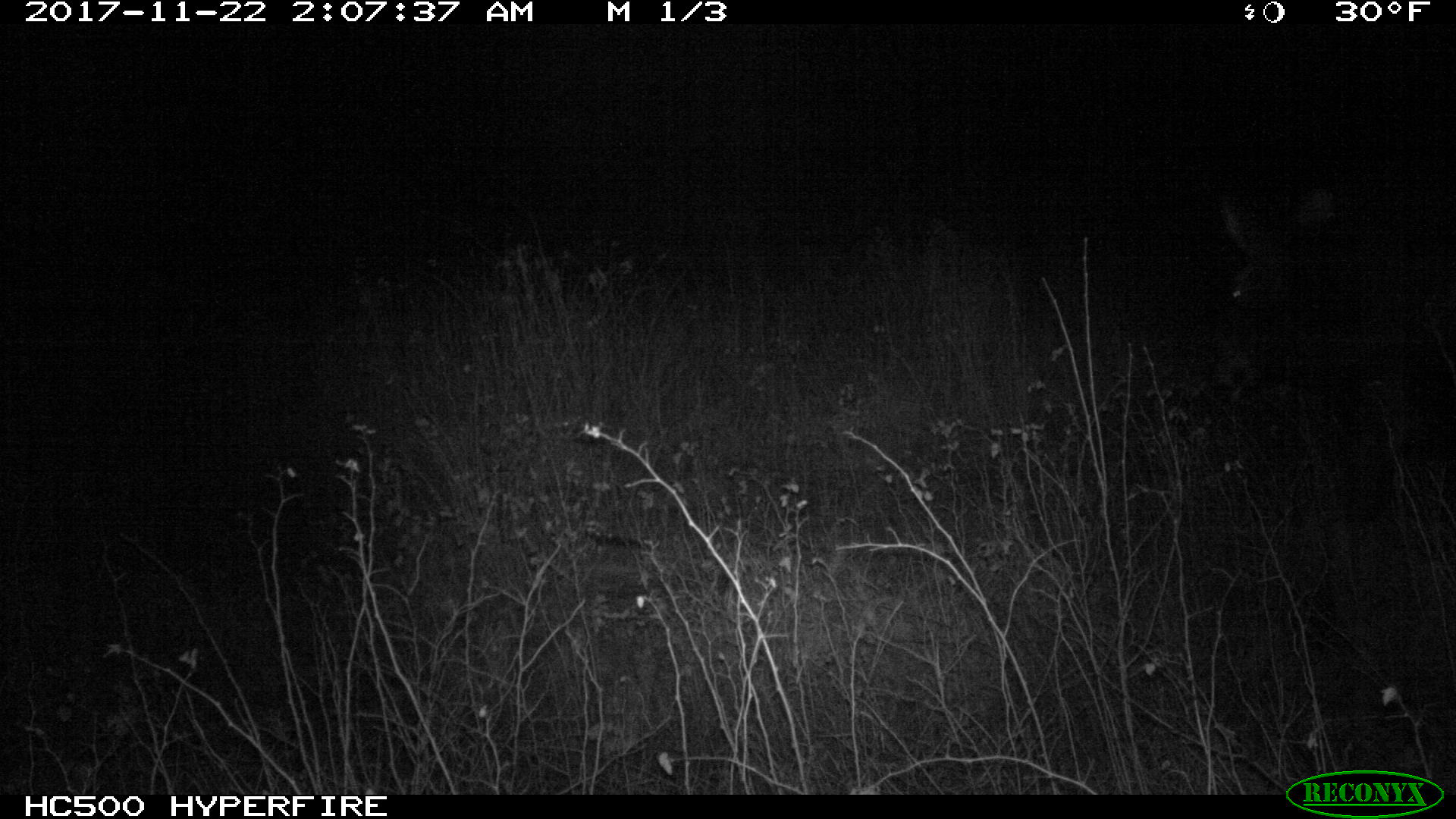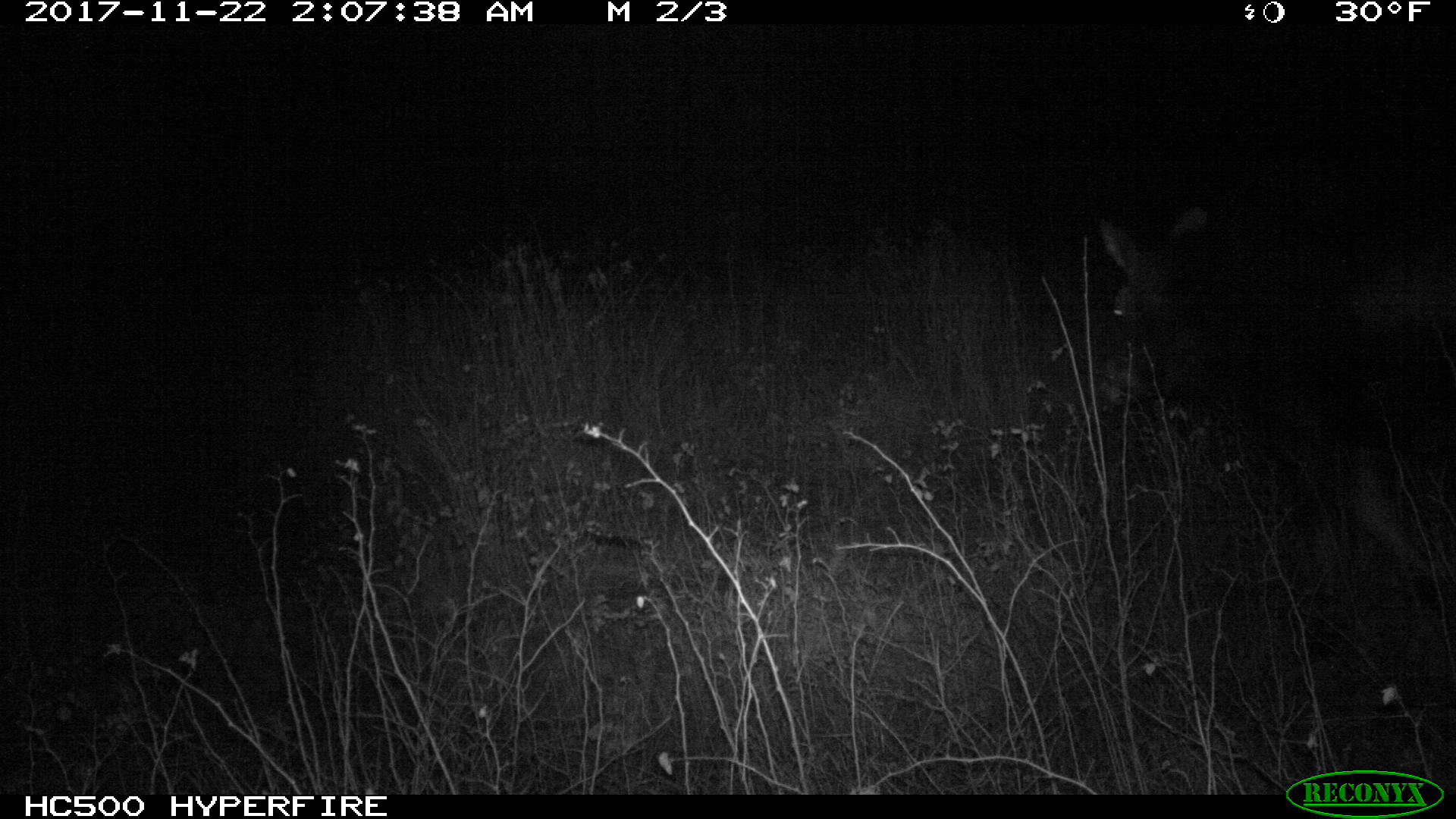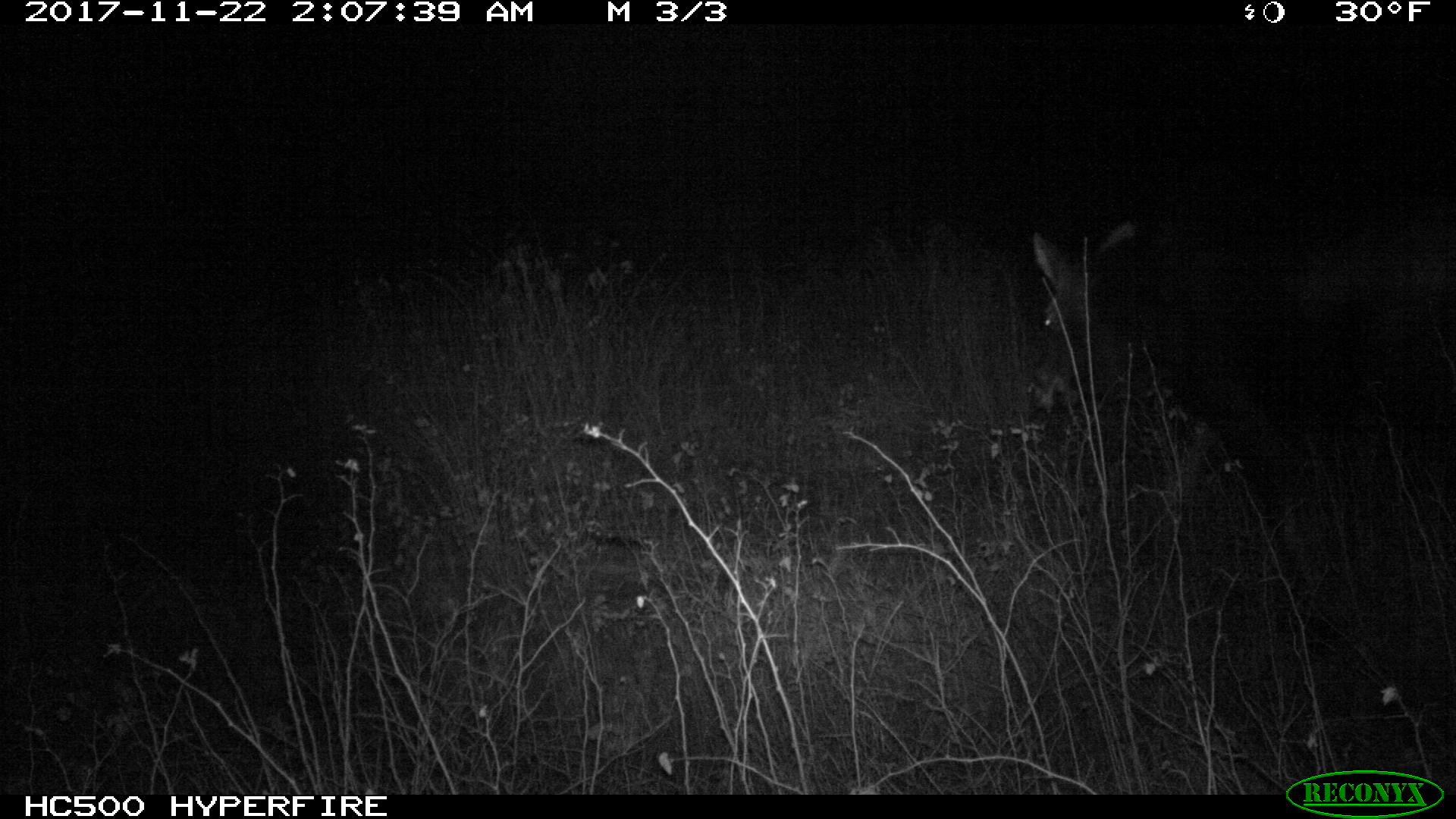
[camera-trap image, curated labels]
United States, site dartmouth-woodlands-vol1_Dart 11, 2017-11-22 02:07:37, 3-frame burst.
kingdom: Animalia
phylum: Chordata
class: Mammalia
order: Artiodactyla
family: Cervidae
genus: Alces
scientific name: Alces alces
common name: moose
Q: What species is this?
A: Moose (Alces alces).